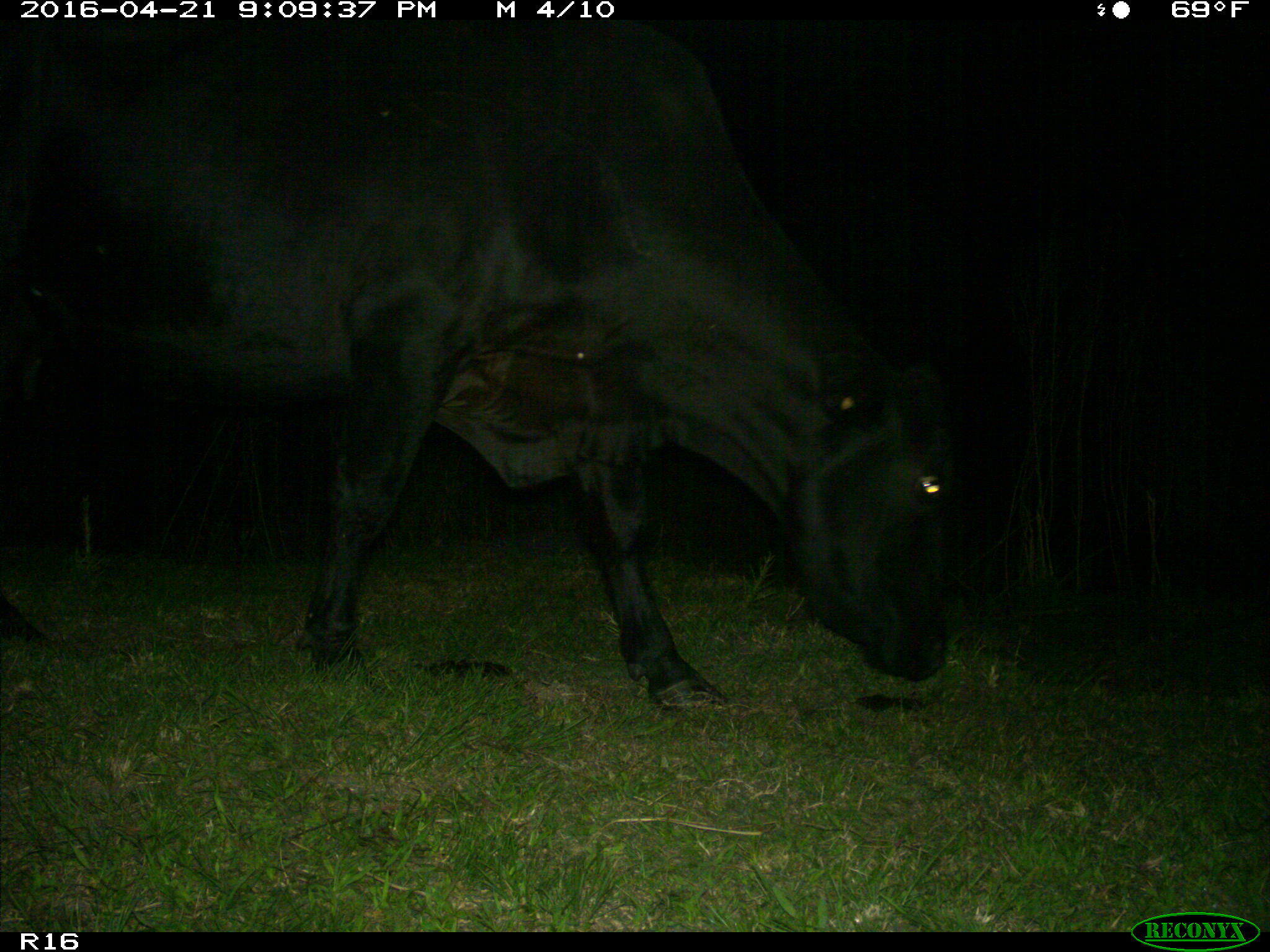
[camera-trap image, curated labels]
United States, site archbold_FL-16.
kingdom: Animalia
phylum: Chordata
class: Mammalia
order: Artiodactyla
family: Bovidae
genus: Bos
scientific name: Bos taurus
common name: domestic cow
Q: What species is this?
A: Bos taurus (domestic cow).